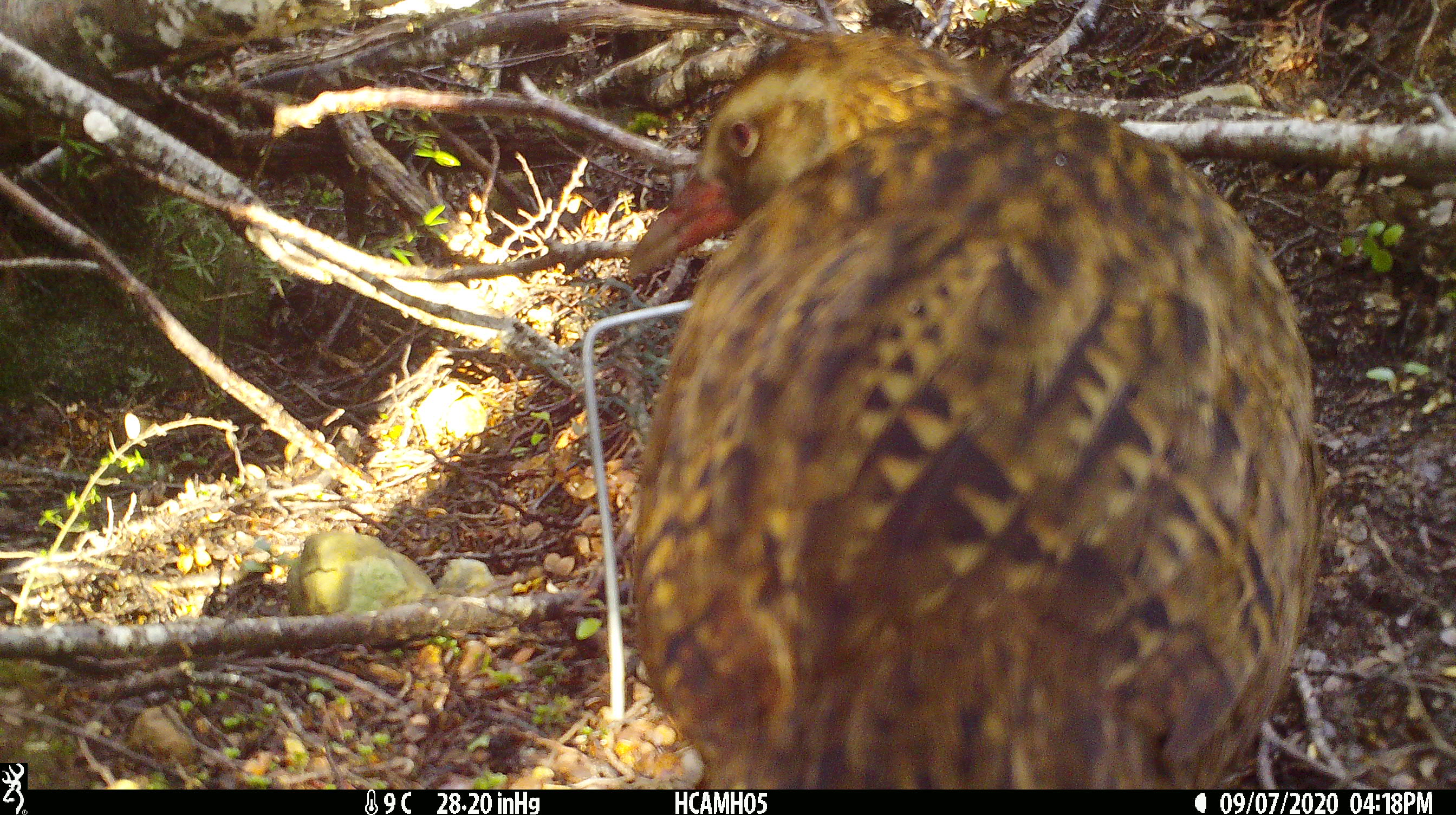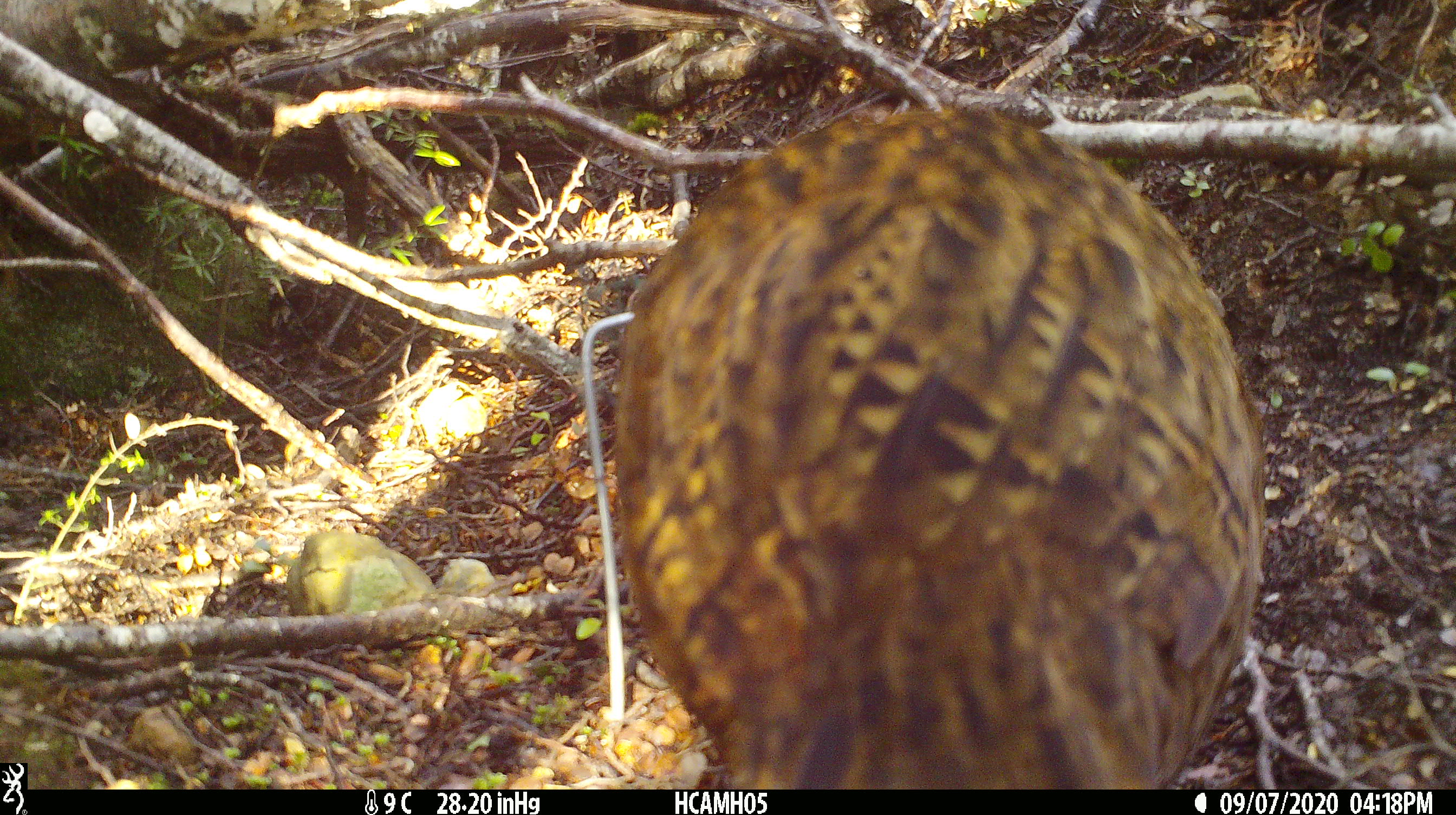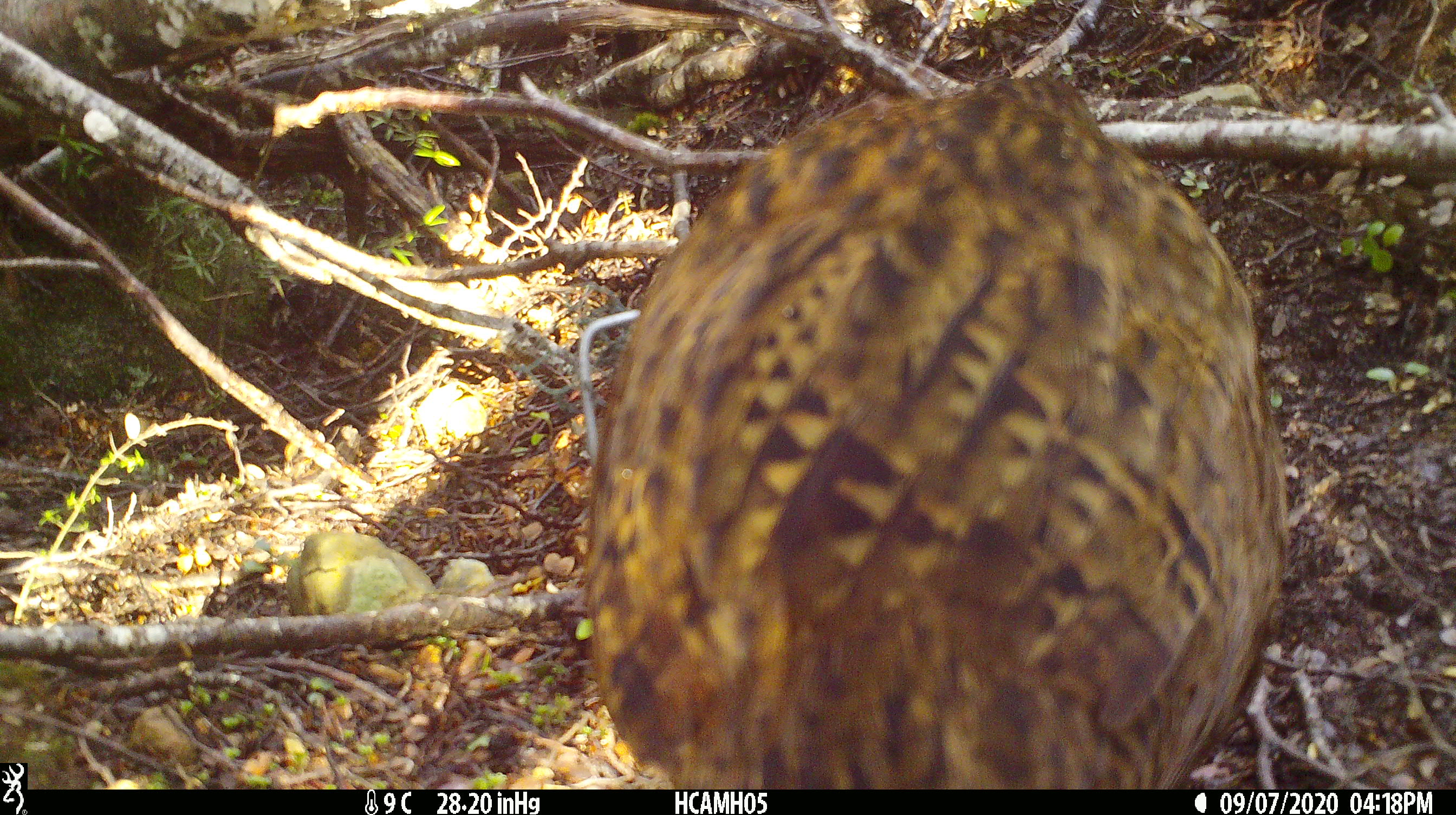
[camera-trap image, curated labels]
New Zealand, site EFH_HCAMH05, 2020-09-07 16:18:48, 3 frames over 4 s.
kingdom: Animalia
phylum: Chordata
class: Aves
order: Gruiformes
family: Rallidae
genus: Gallirallus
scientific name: Gallirallus australis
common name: weka